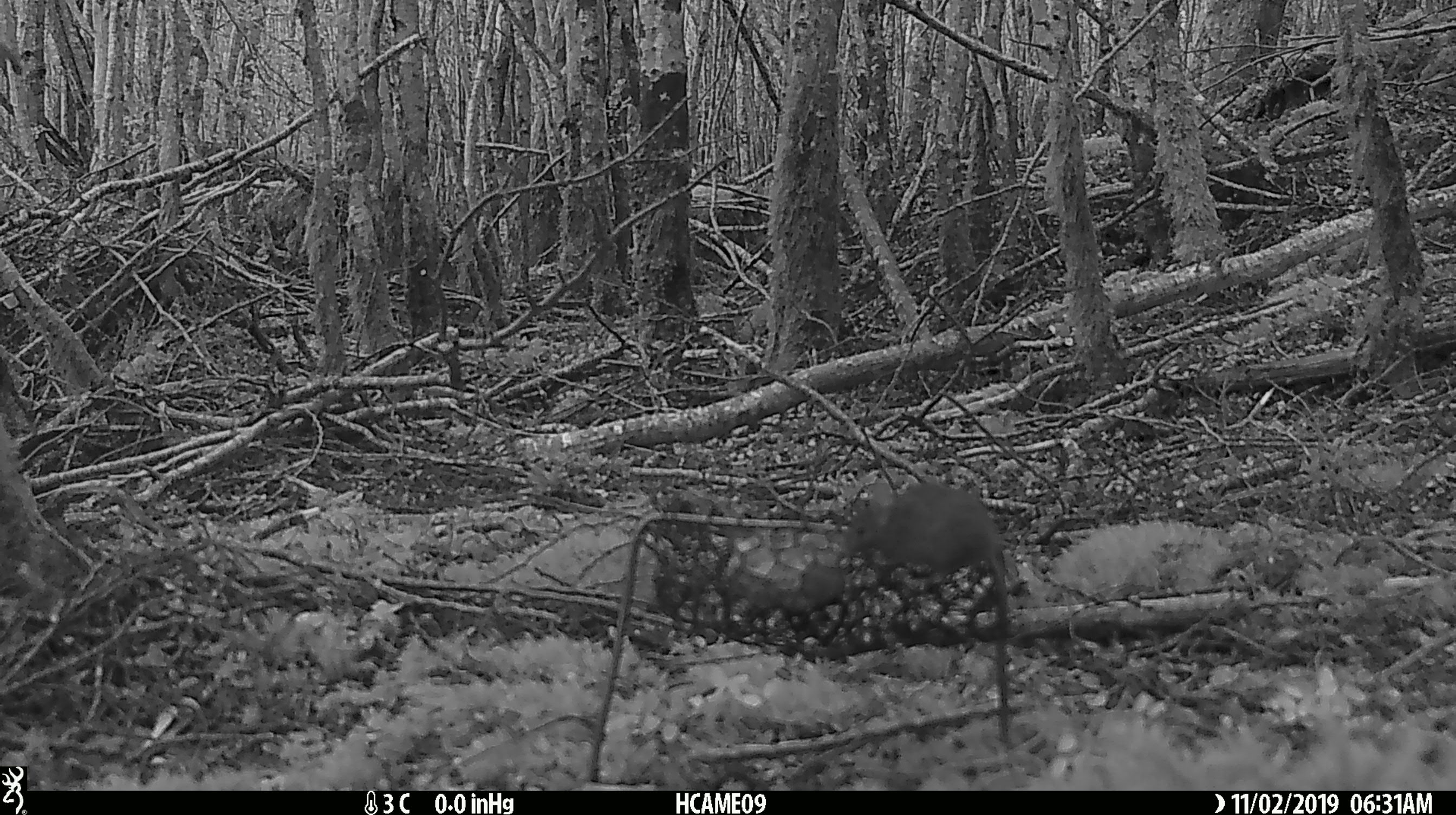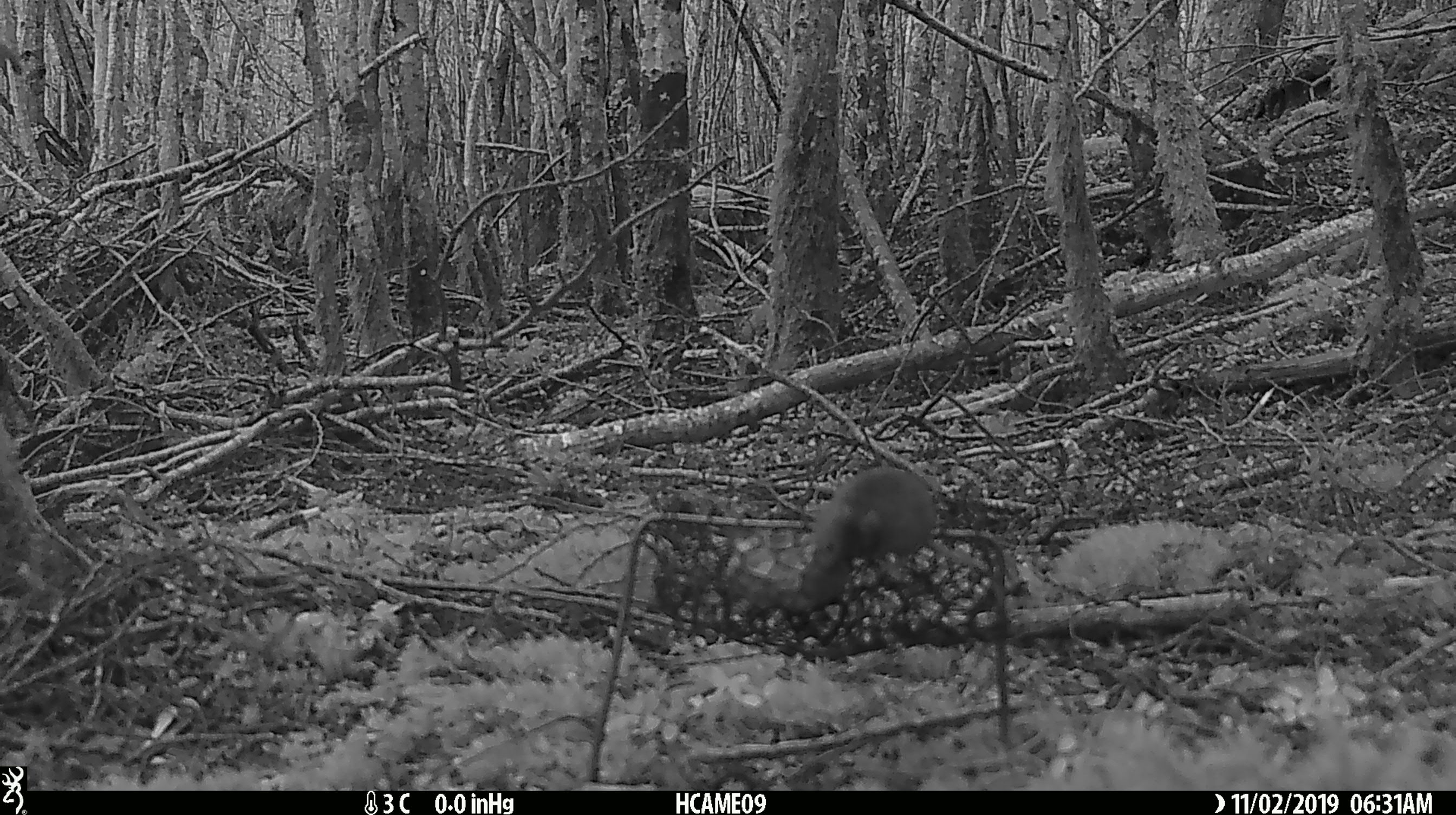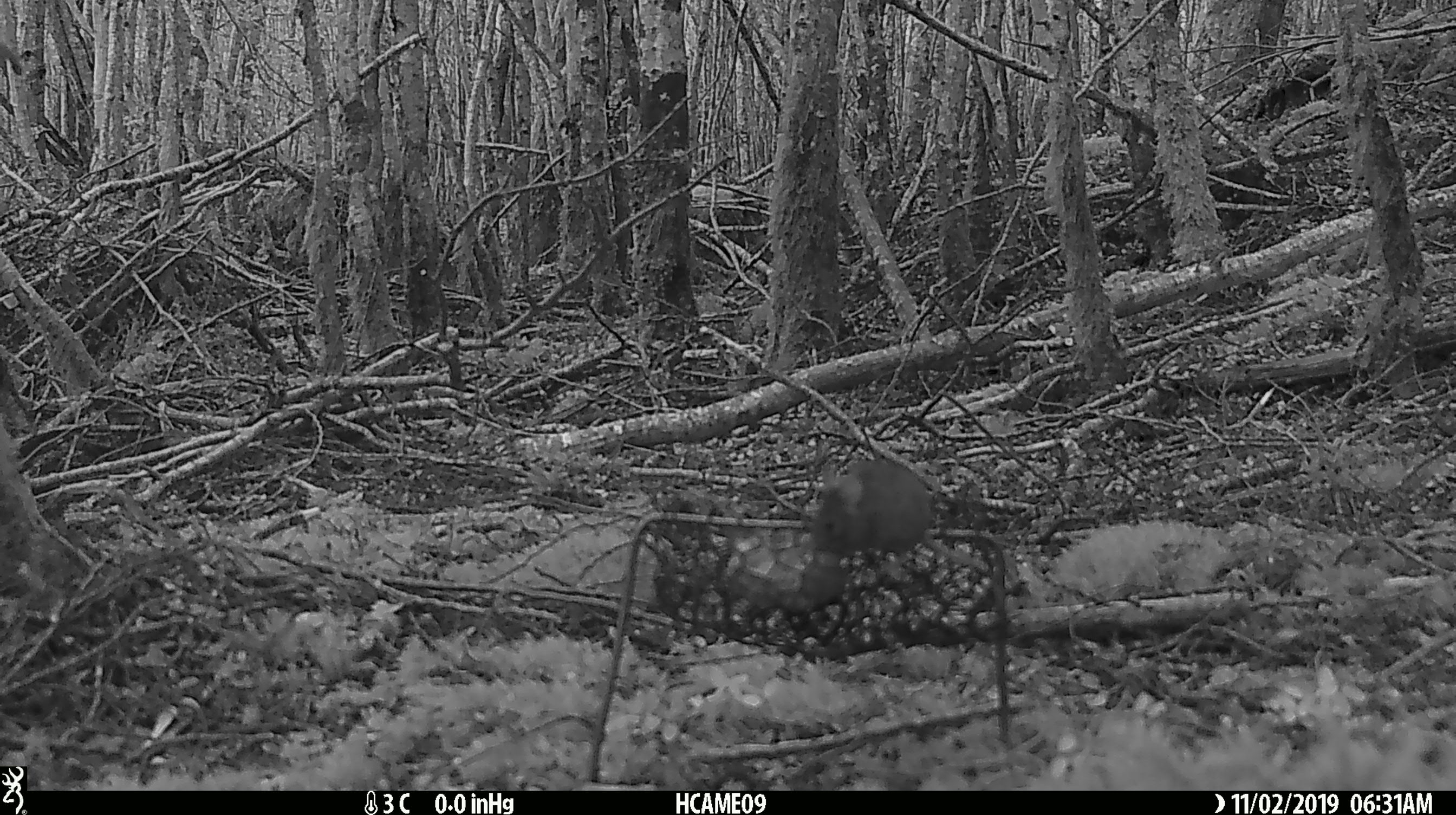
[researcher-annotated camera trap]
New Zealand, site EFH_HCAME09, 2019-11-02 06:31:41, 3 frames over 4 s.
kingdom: Animalia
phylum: Chordata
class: Mammalia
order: Rodentia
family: Muridae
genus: Mus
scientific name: Mus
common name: mouse